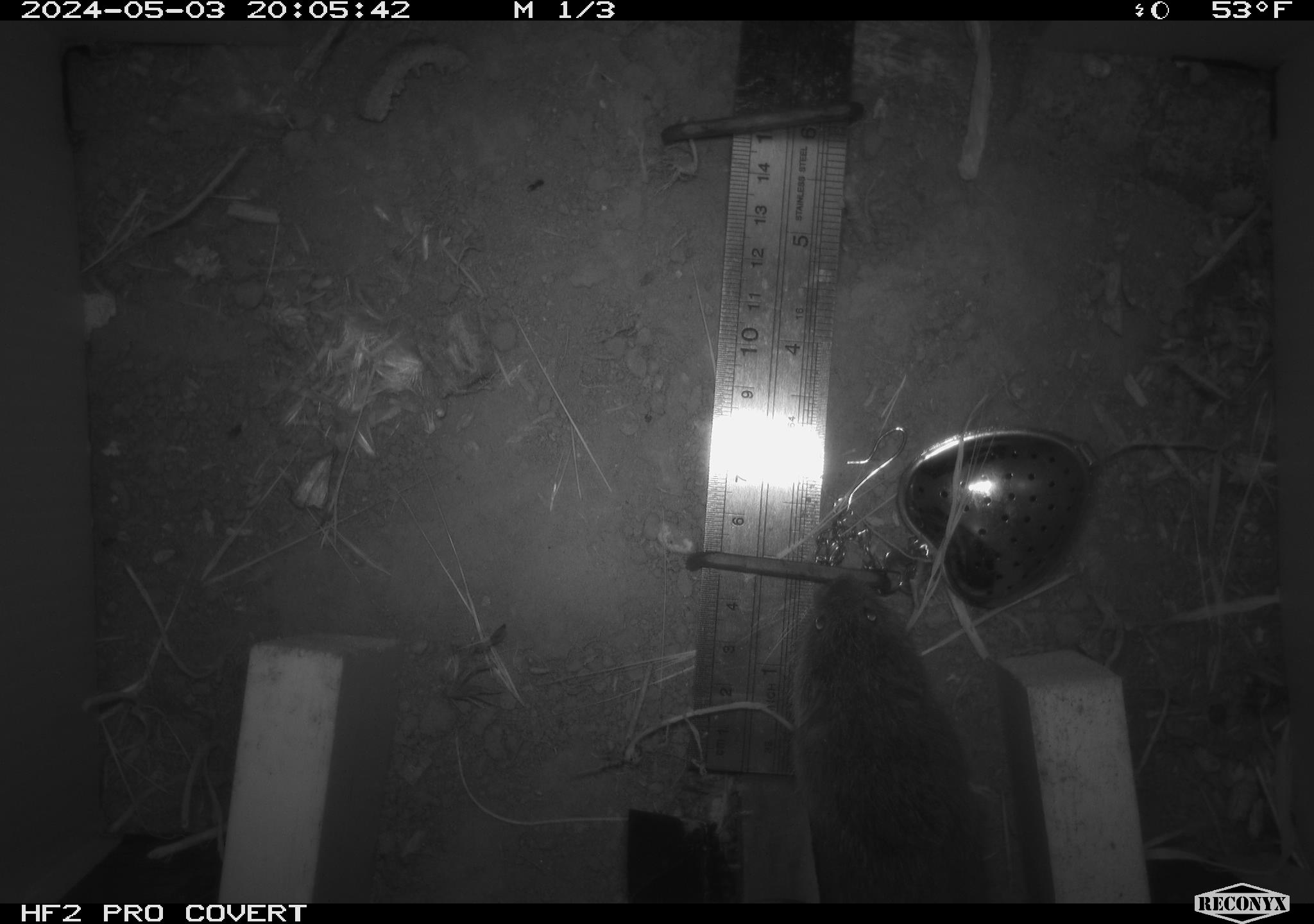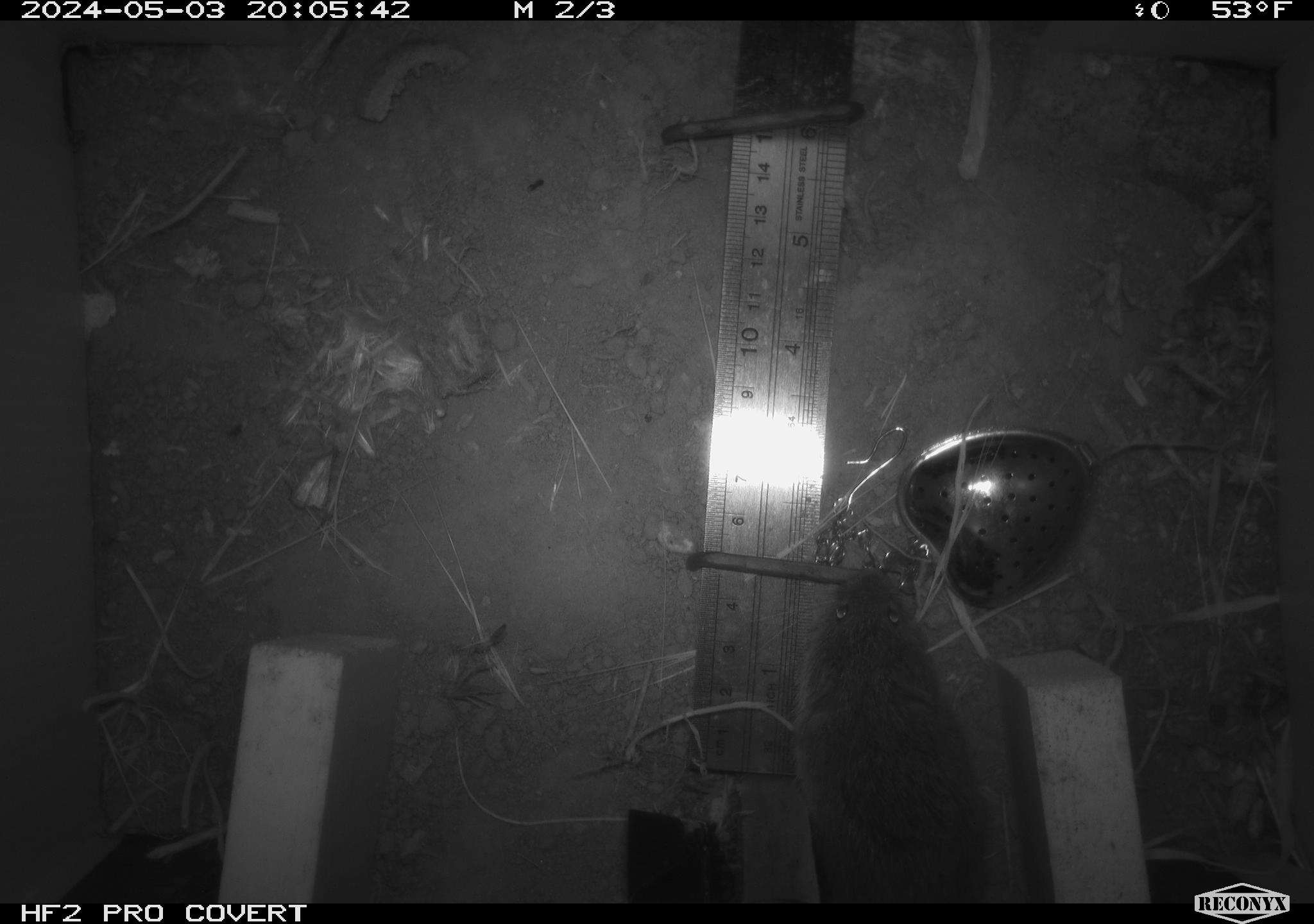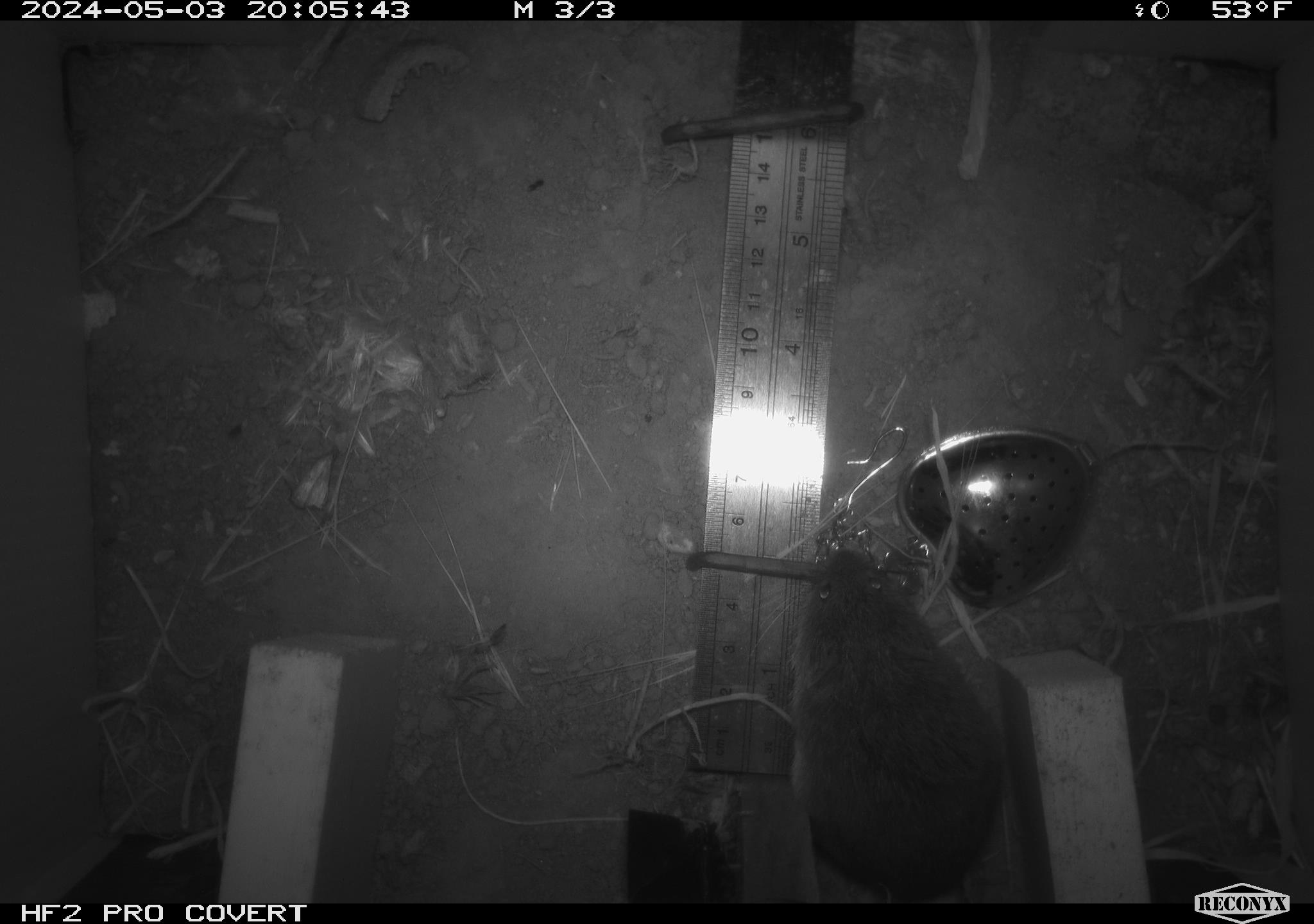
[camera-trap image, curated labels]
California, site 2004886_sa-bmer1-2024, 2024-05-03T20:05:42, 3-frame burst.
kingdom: Animalia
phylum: Chordata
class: Mammalia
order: Rodentia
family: Cricetidae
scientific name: Arvicolinae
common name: voles, lemmings, and muskrats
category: arvicolinae subfamily